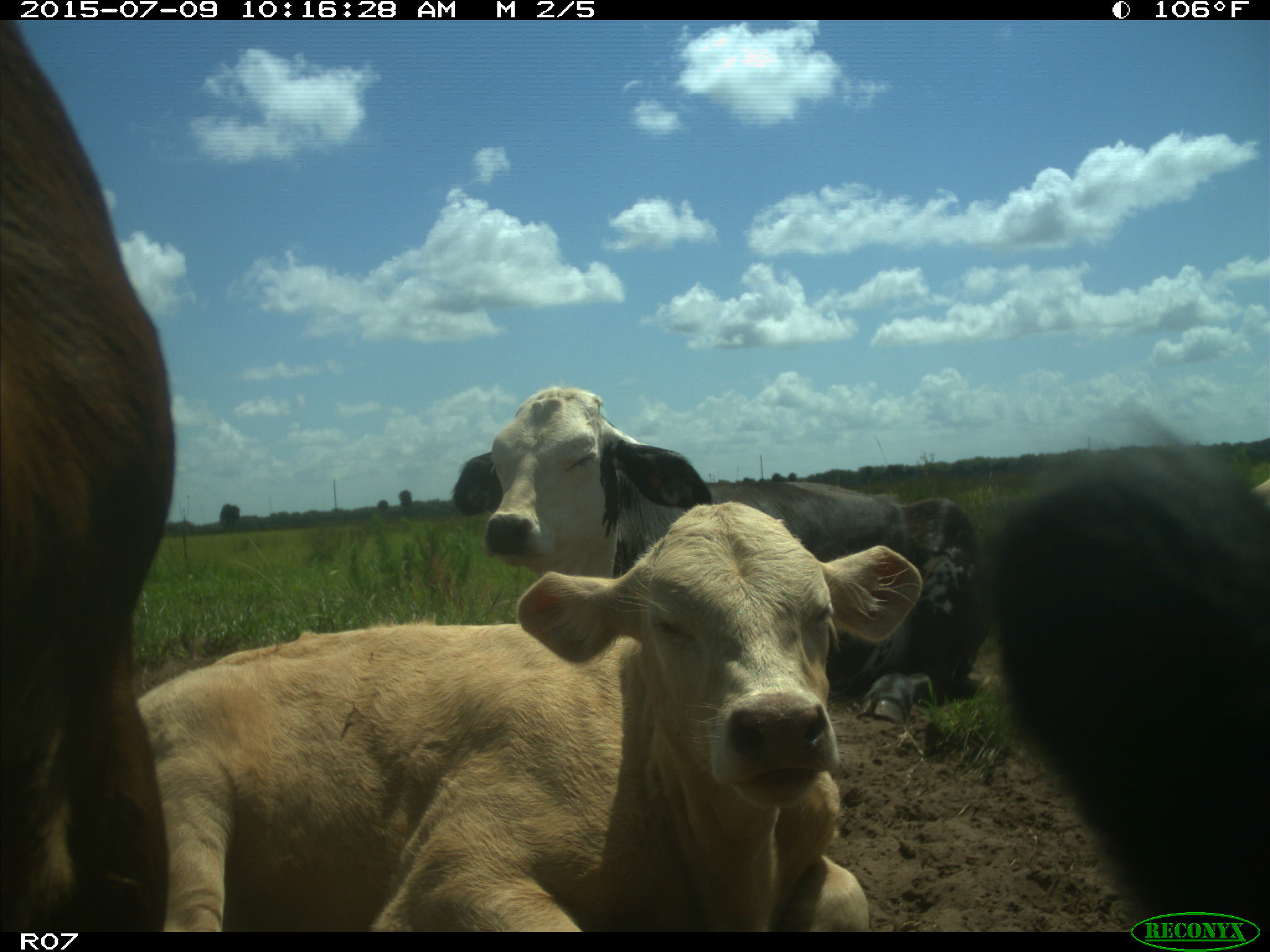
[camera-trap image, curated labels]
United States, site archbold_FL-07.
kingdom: Animalia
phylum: Chordata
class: Mammalia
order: Artiodactyla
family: Bovidae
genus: Bos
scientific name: Bos taurus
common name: domestic cow